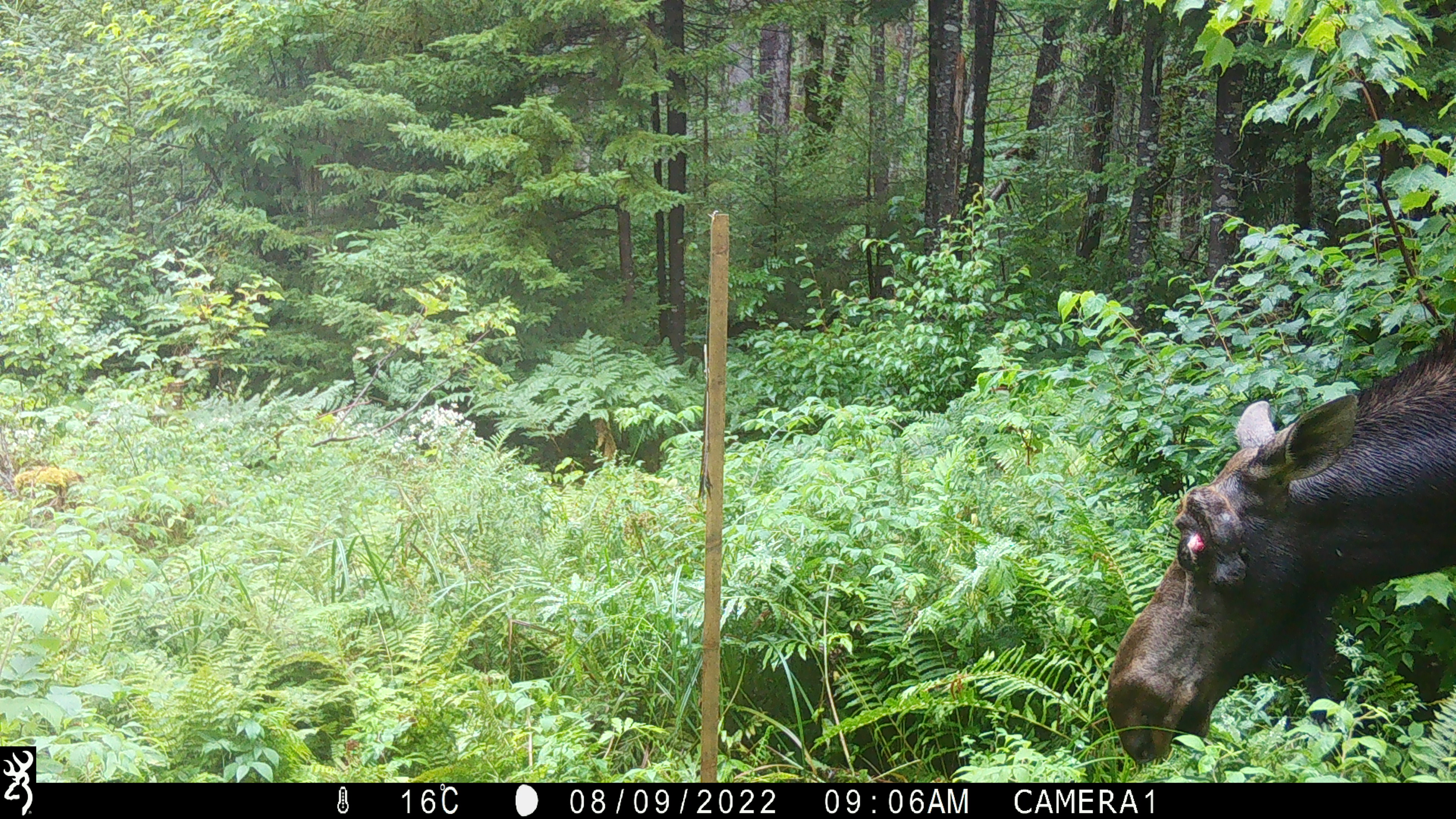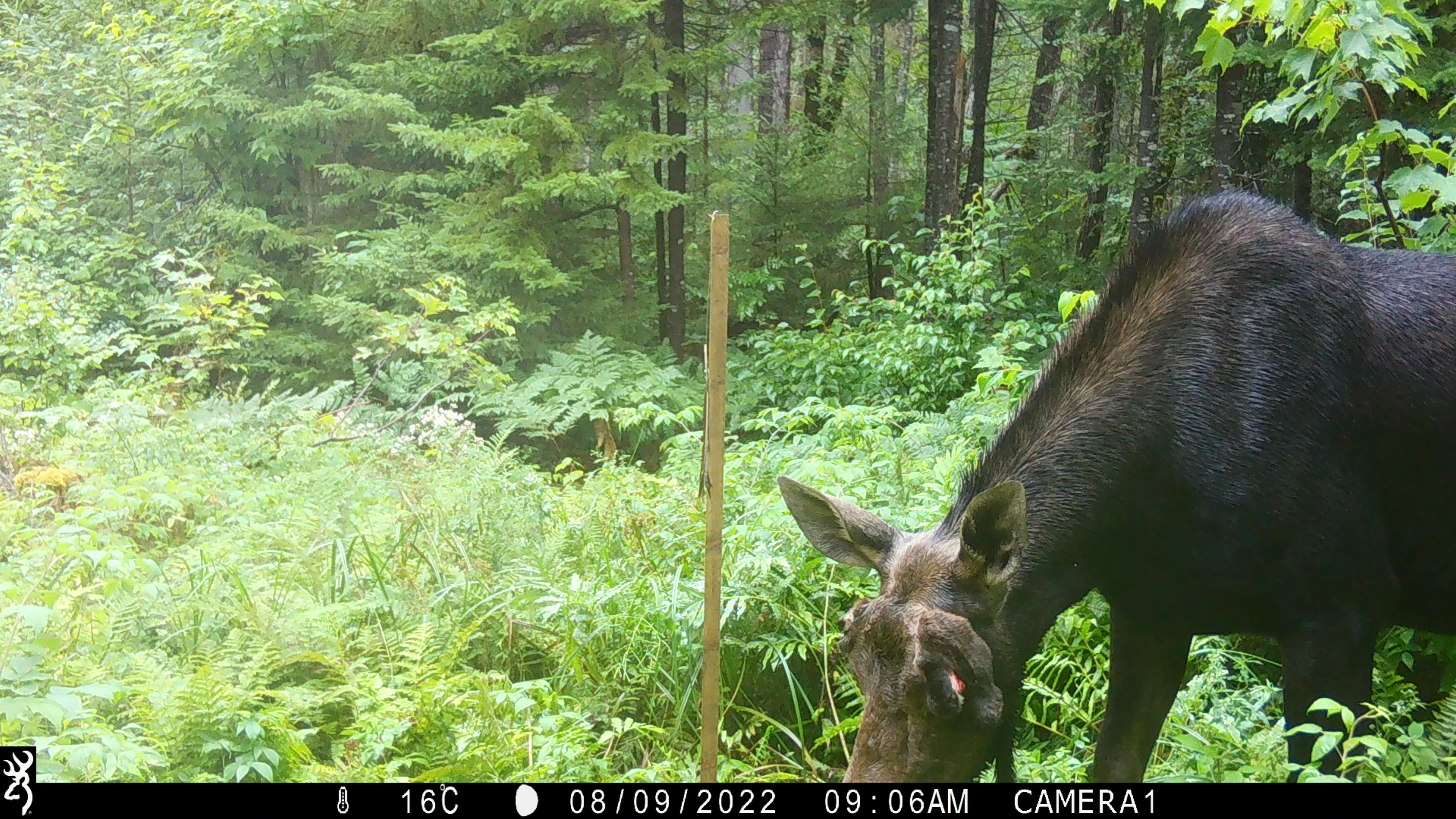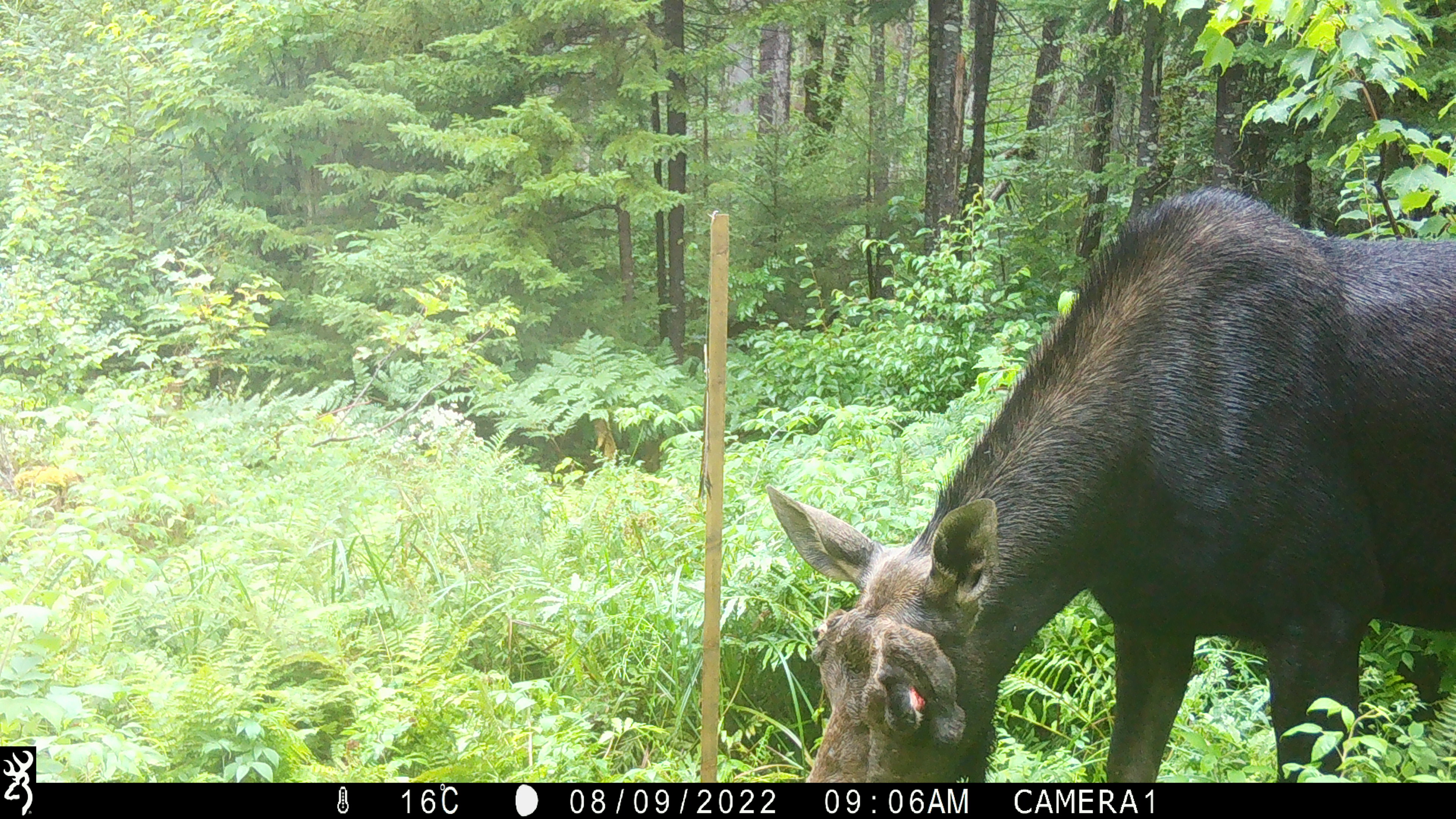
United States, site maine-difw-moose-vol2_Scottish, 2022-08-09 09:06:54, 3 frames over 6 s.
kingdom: Animalia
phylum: Chordata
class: Mammalia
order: Artiodactyla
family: Cervidae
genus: Alces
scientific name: Alces alces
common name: moose